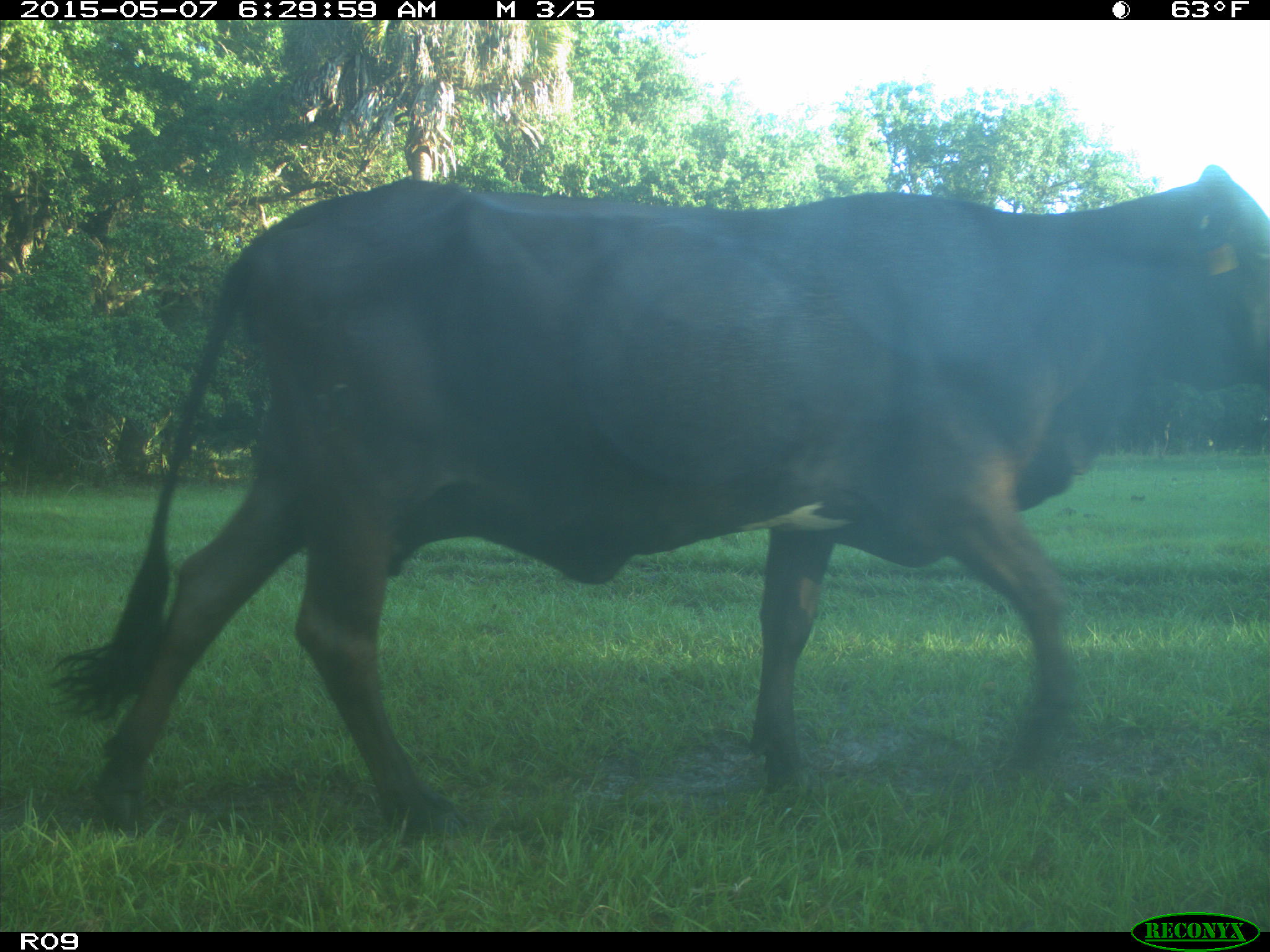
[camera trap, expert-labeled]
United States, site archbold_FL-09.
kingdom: Animalia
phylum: Chordata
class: Mammalia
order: Artiodactyla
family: Bovidae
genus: Bos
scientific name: Bos taurus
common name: domestic cow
Bos taurus (domestic cow).